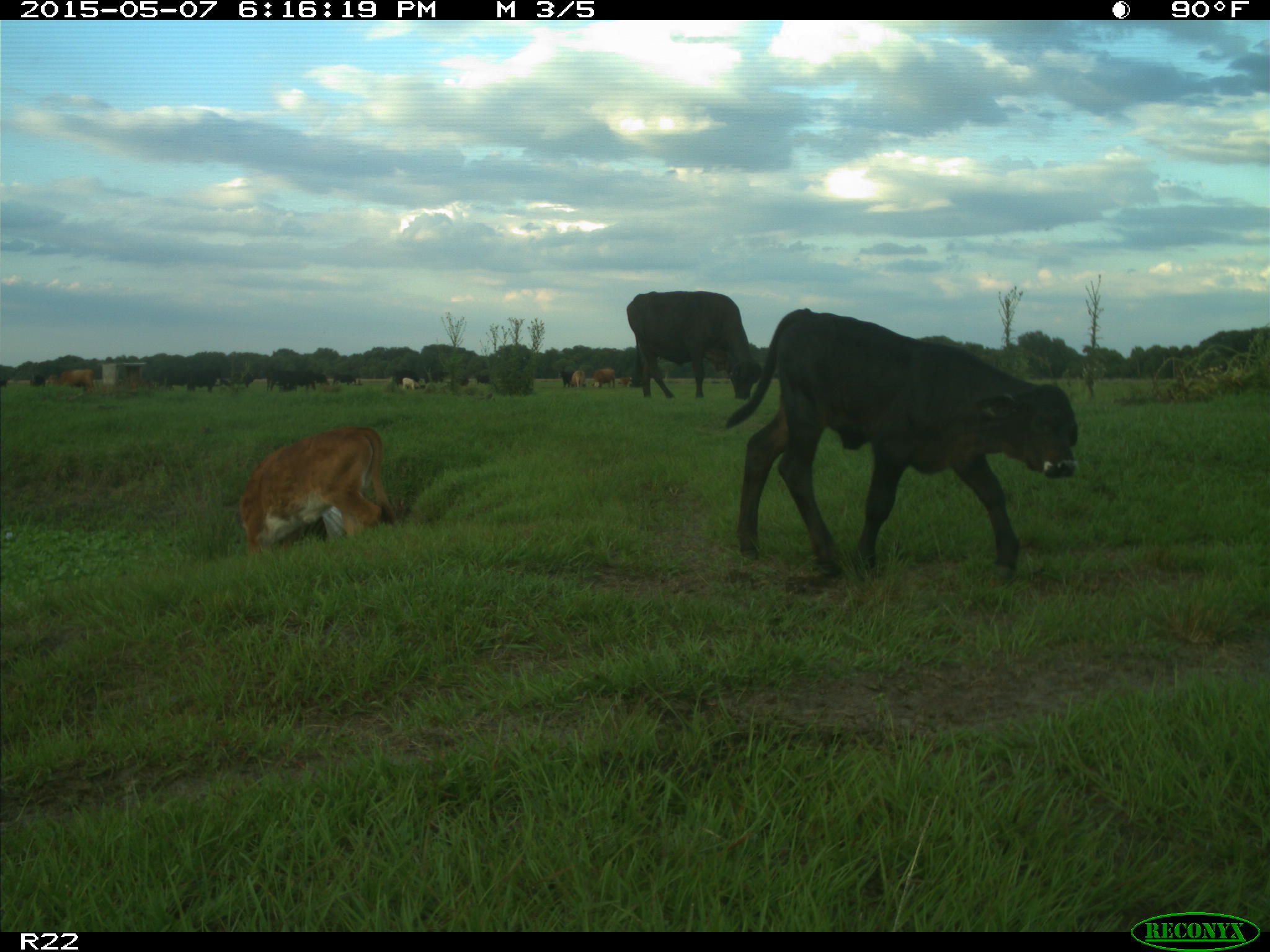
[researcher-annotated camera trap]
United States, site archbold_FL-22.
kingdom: Animalia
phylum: Chordata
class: Mammalia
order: Artiodactyla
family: Bovidae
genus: Bos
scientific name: Bos taurus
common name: domestic cow